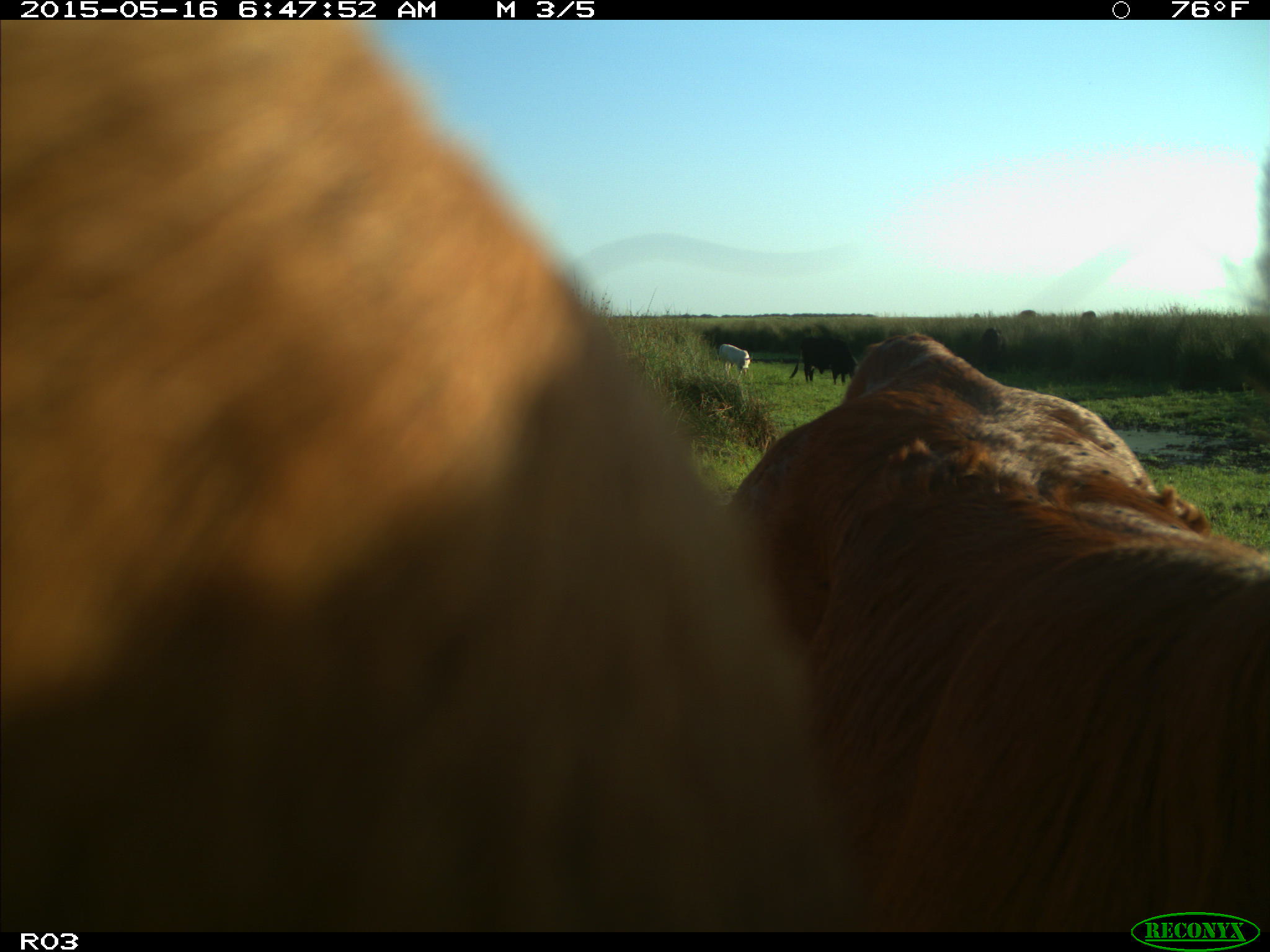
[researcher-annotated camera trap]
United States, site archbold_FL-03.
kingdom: Animalia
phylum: Chordata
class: Mammalia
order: Artiodactyla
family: Bovidae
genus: Bos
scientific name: Bos taurus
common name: domestic cow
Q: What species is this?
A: Bos taurus (domestic cow).